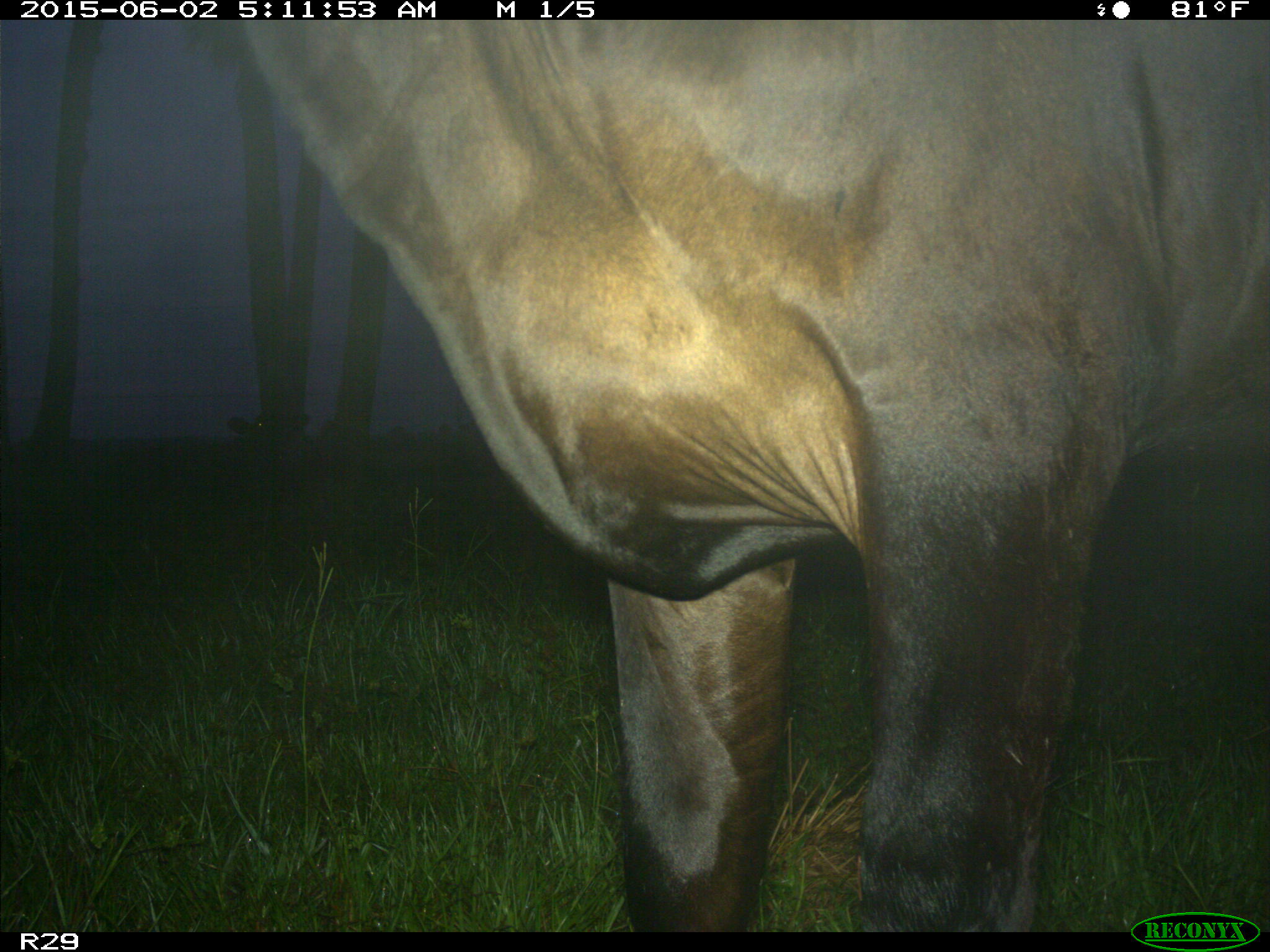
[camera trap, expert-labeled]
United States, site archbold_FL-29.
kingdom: Animalia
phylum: Chordata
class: Mammalia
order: Artiodactyla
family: Bovidae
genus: Bos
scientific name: Bos taurus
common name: domestic cow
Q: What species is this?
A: Bos taurus (domestic cow).